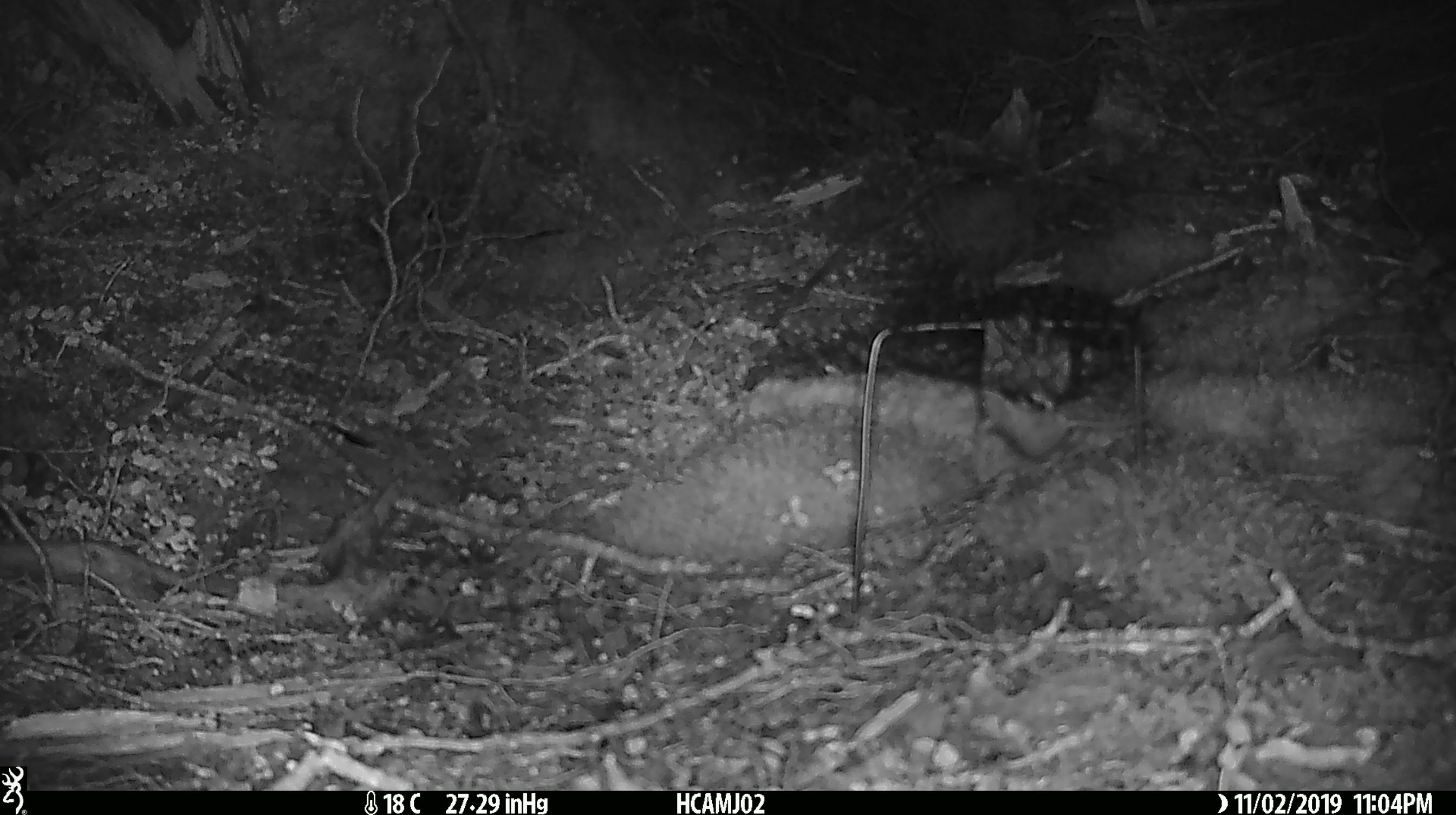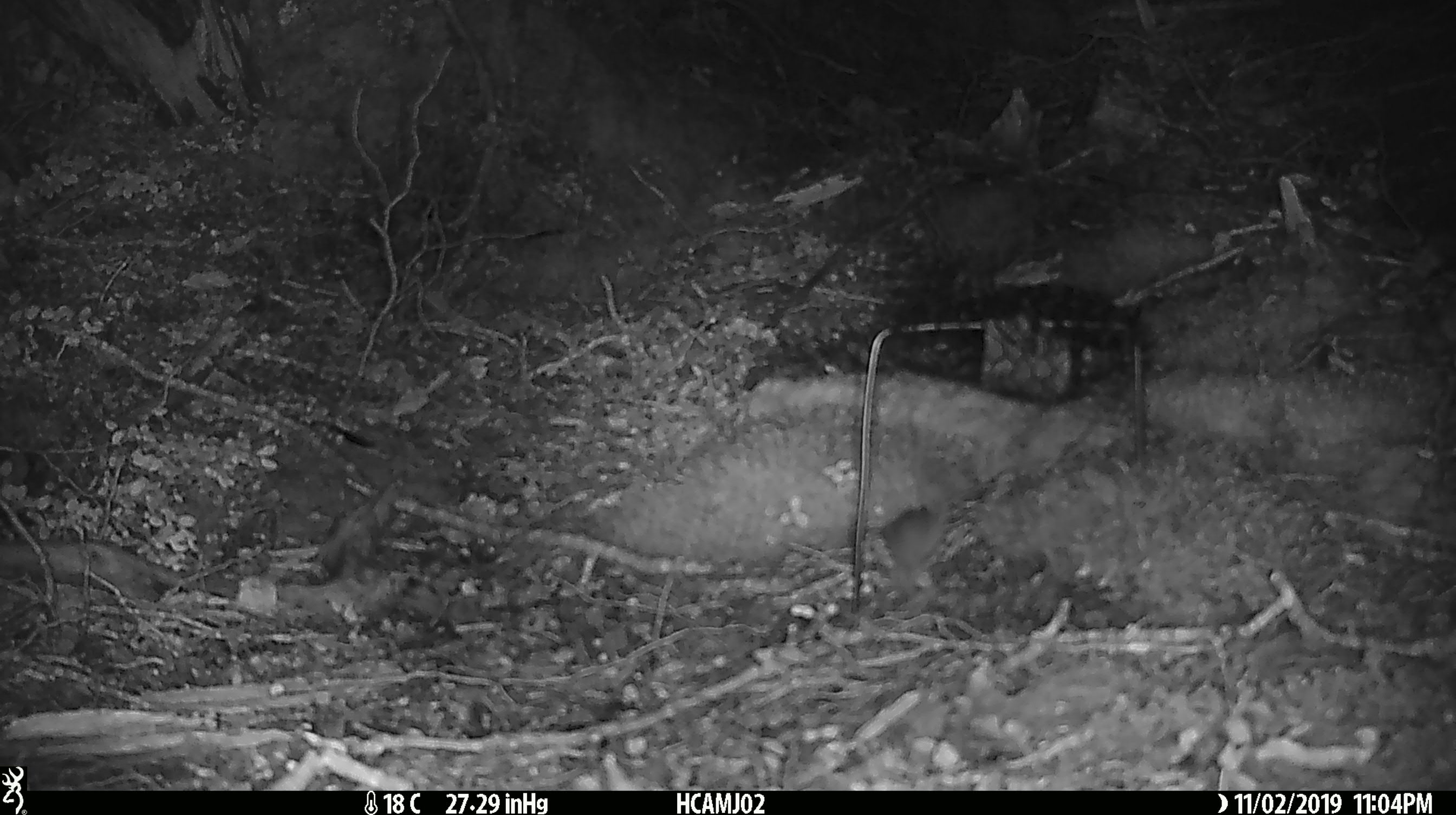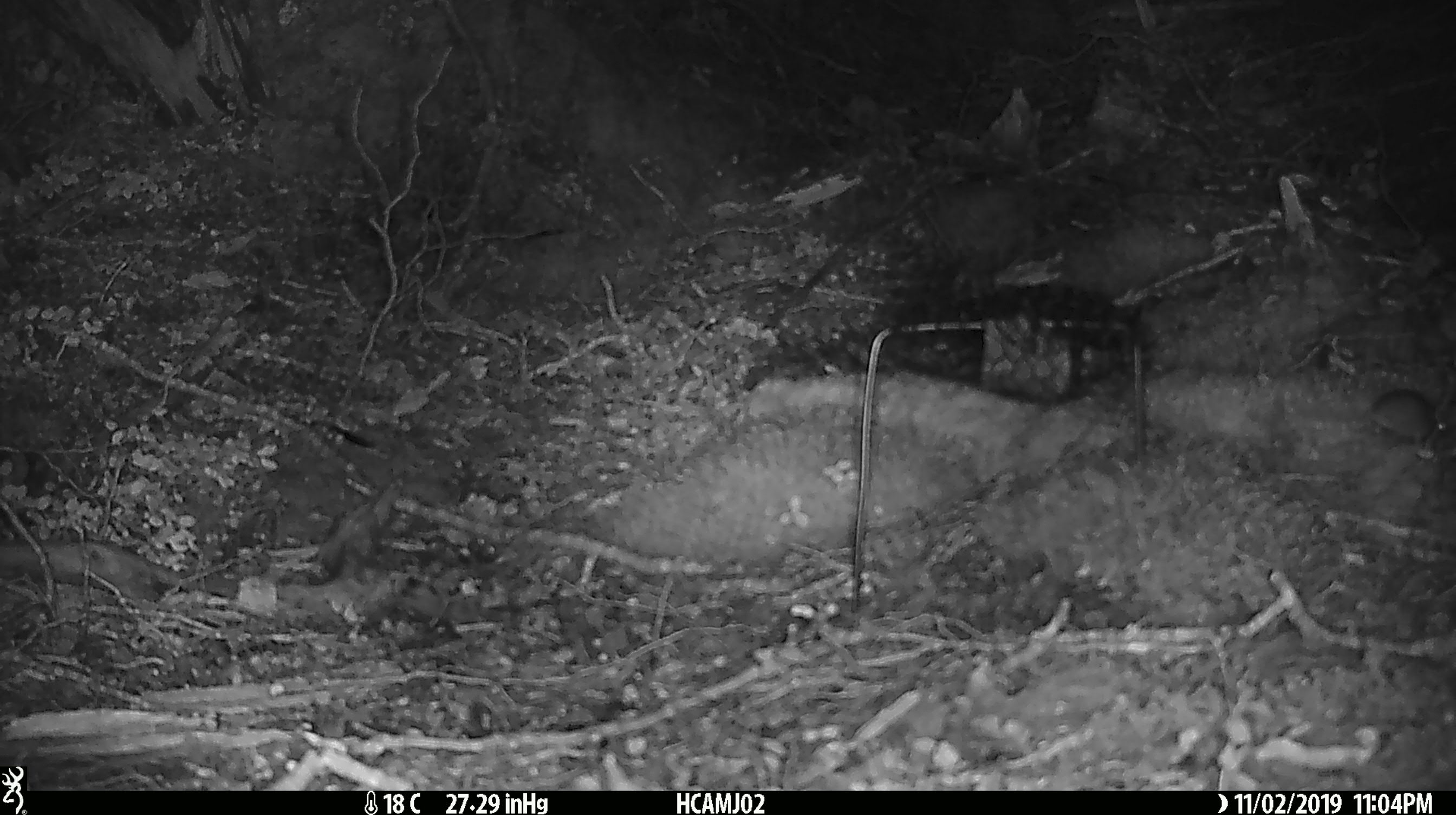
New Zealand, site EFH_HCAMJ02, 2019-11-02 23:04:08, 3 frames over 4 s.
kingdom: Animalia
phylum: Chordata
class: Mammalia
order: Rodentia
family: Muridae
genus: Mus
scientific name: Mus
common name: mouse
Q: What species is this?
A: Mouse (Mus).